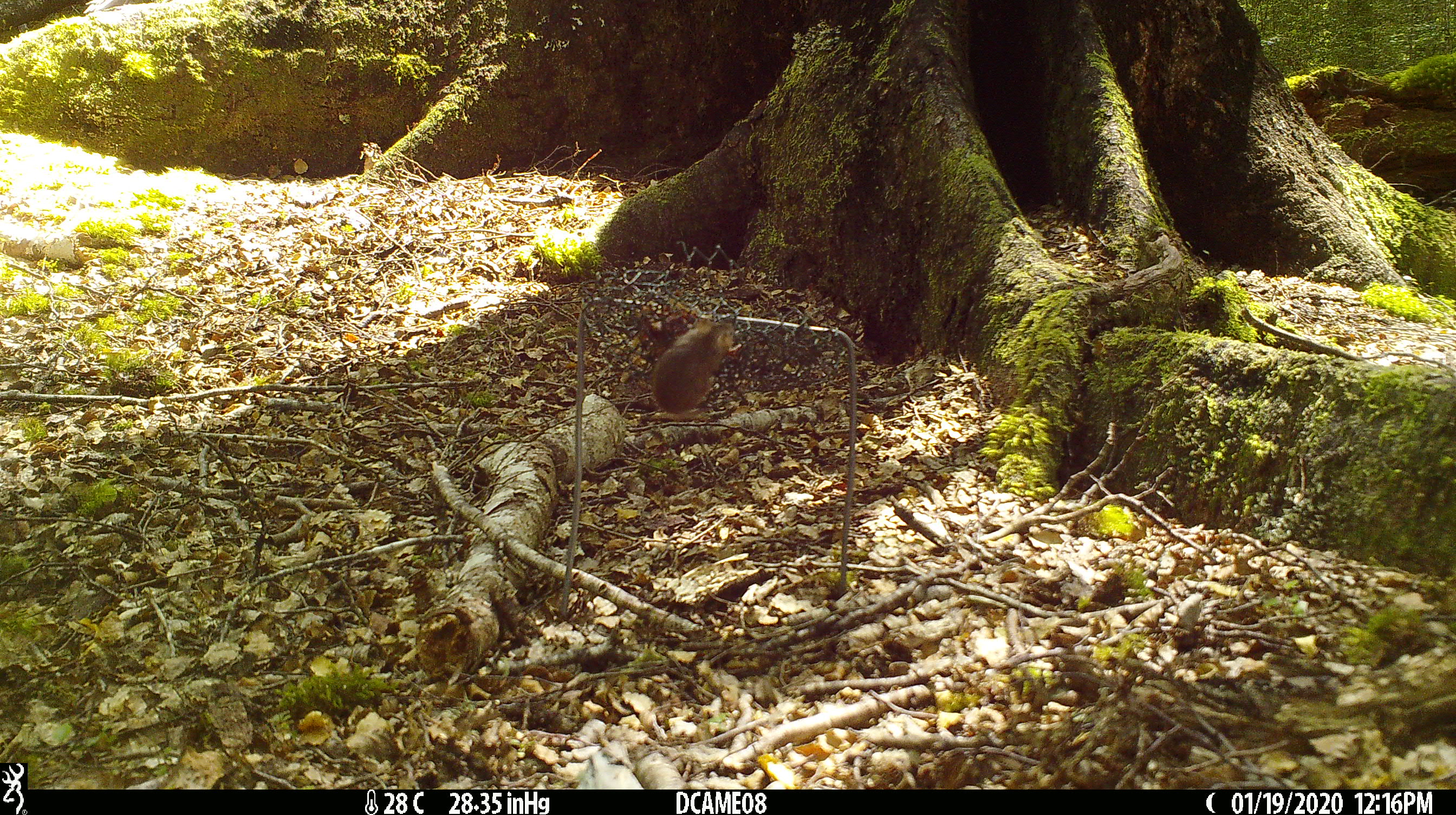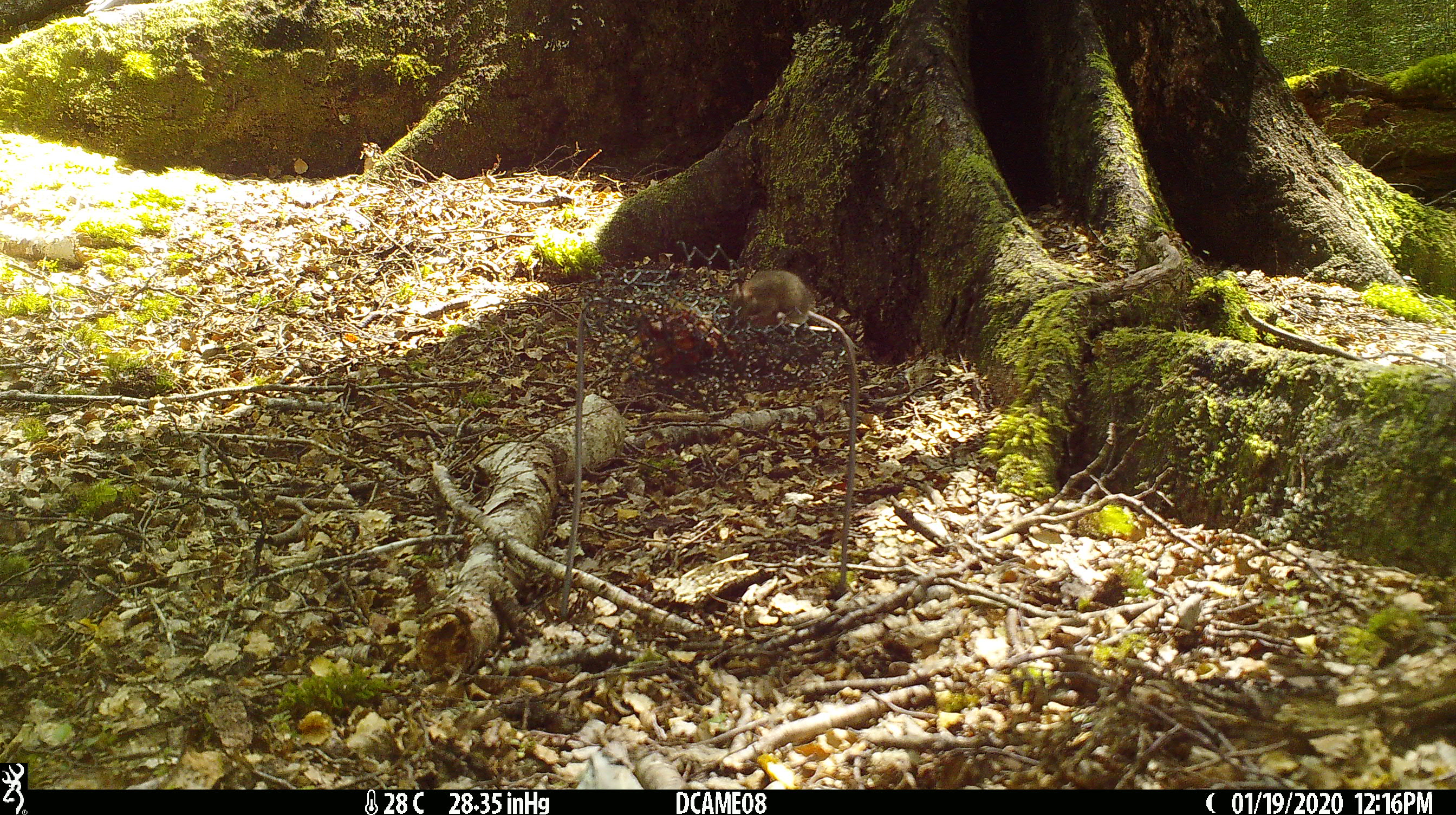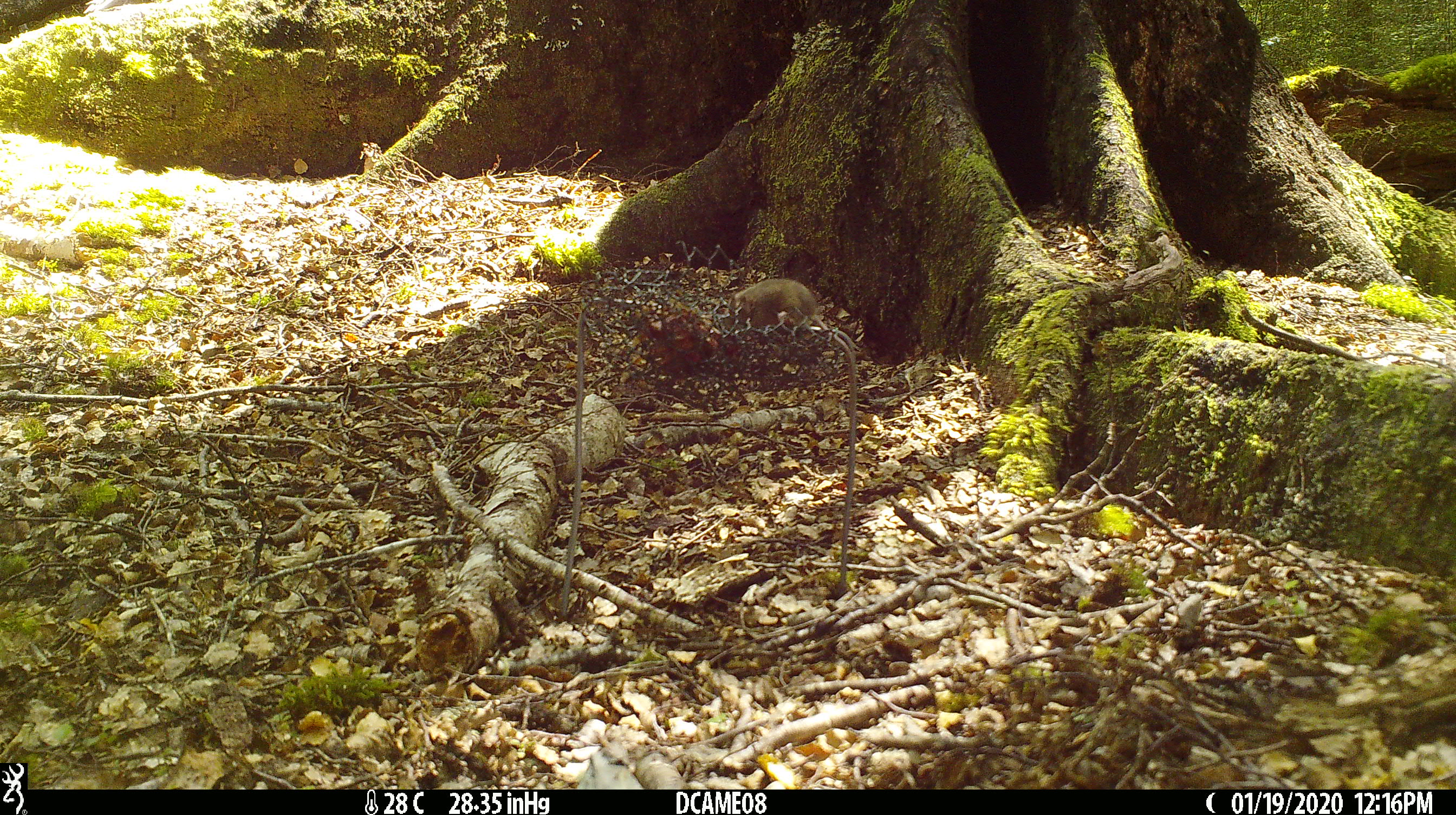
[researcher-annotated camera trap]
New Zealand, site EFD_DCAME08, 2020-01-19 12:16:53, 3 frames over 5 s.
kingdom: Animalia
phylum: Chordata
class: Mammalia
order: Rodentia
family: Muridae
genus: Mus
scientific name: Mus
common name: mouse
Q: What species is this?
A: Mouse (Mus).